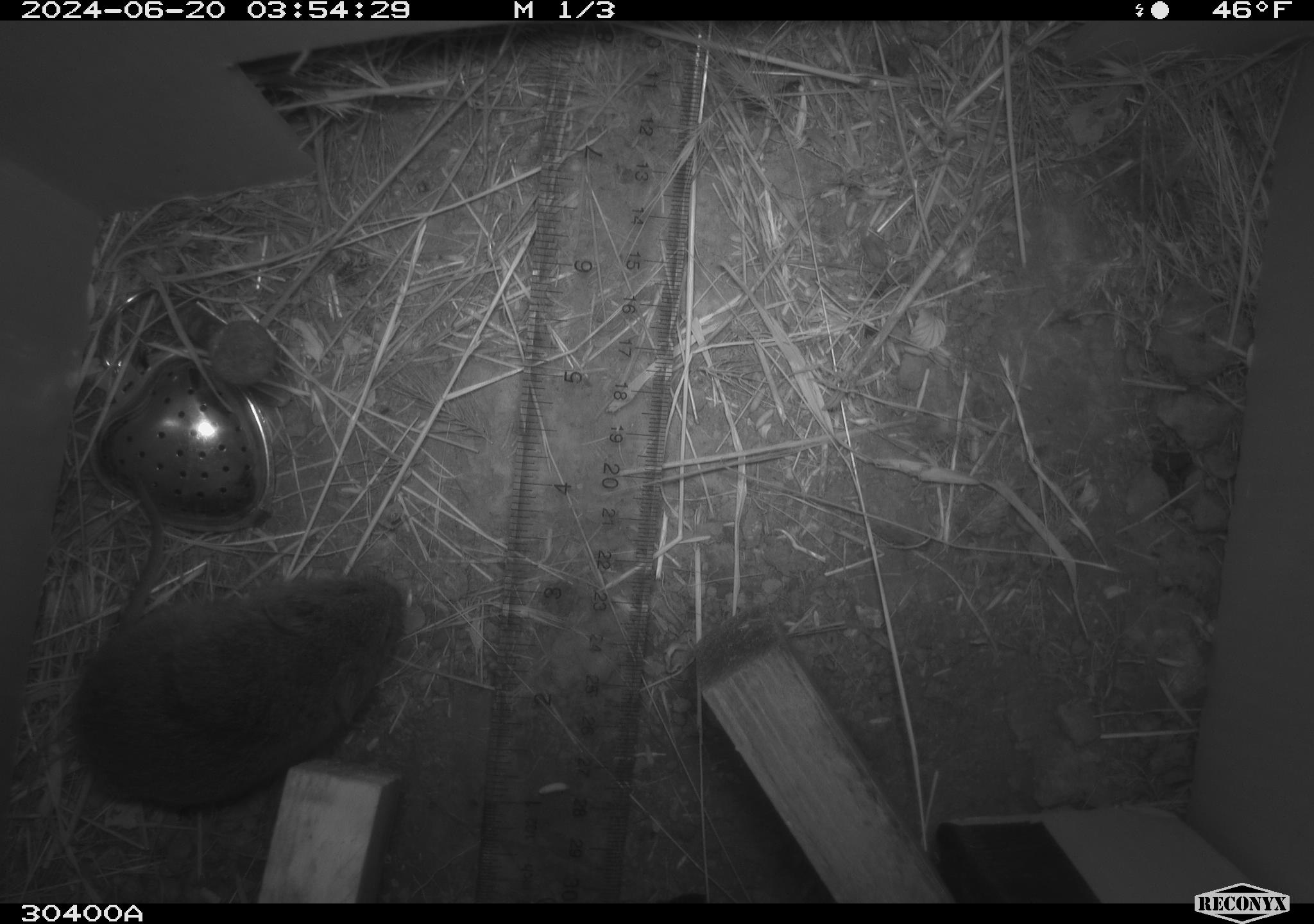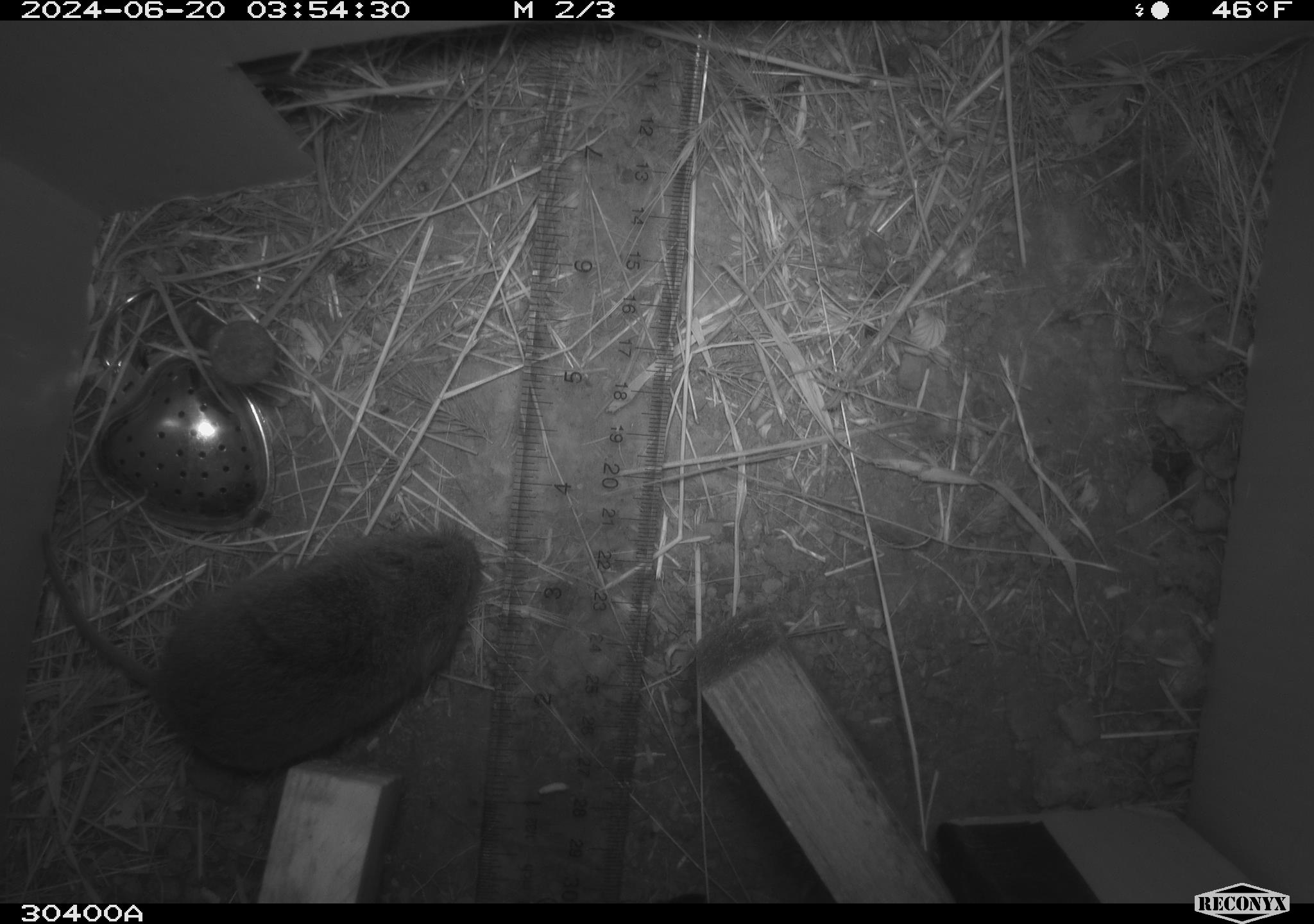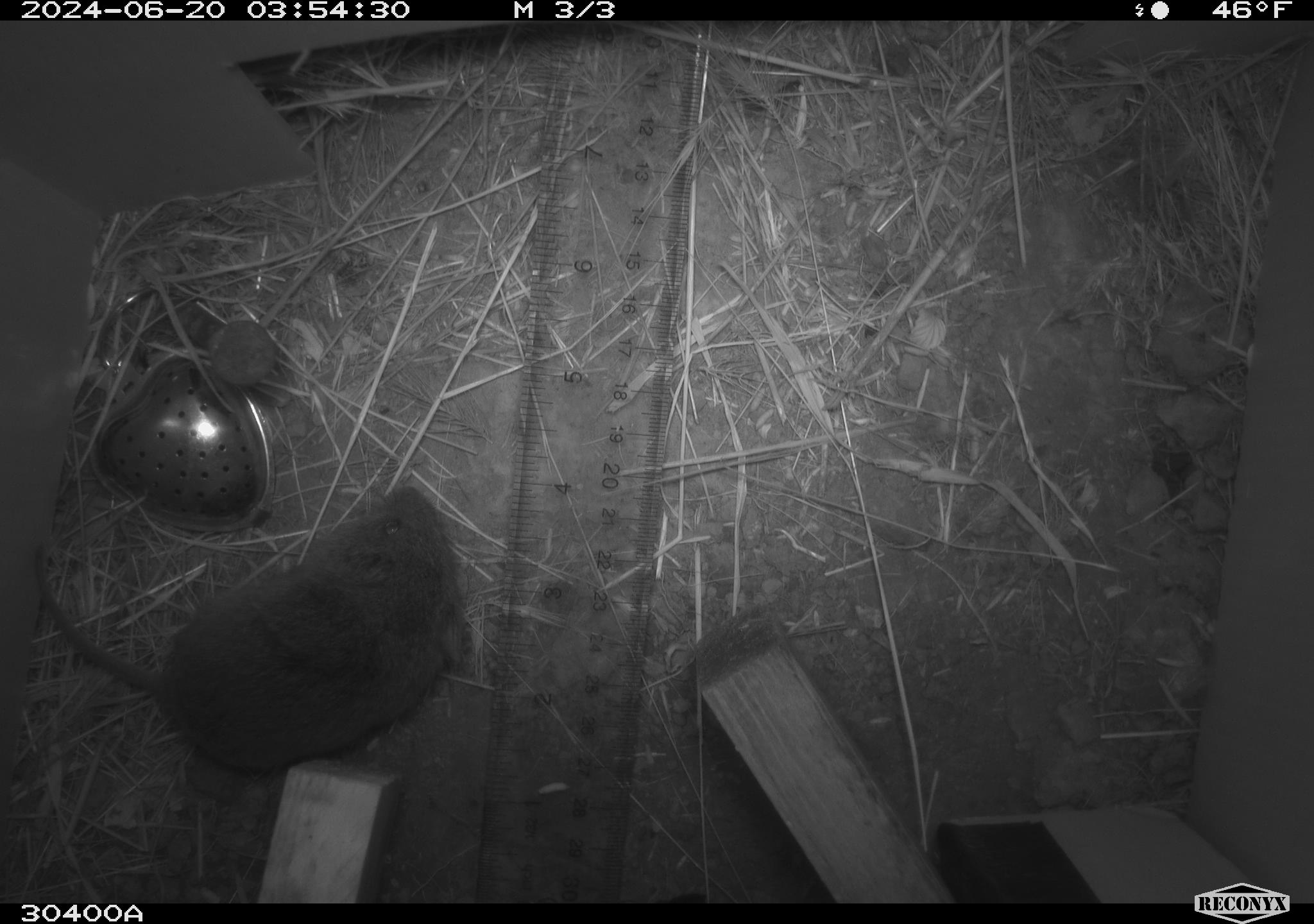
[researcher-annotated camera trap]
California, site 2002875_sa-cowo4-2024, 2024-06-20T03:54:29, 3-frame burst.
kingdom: Animalia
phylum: Chordata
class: Mammalia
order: Rodentia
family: Cricetidae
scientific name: Arvicolinae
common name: voles, lemmings, and muskrats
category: arvicolinae subfamily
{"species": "arvicolinae subfamily (voles, lemmings, and muskrats) (Arvicolinae)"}